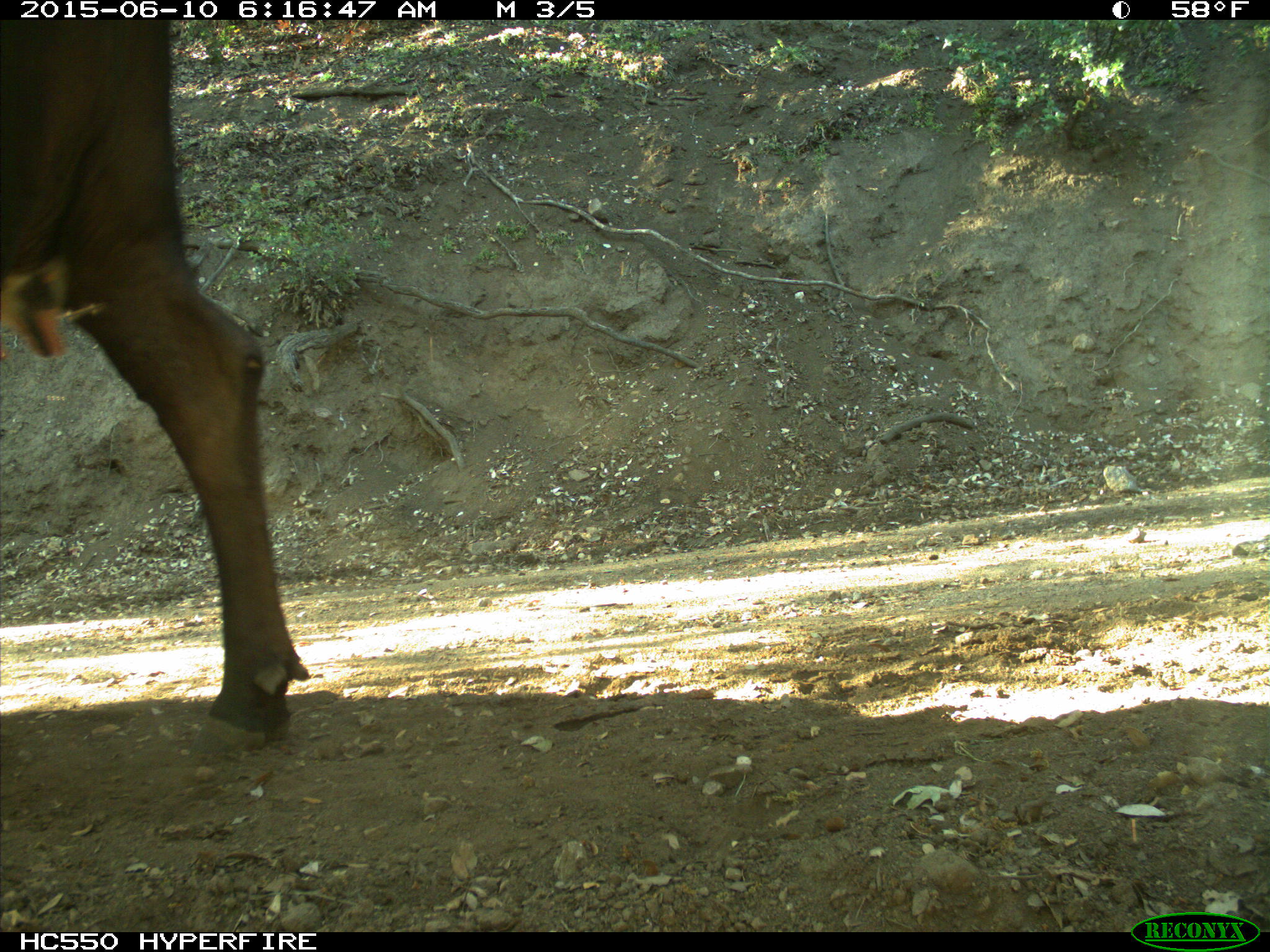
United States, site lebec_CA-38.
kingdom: Animalia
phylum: Chordata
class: Mammalia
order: Artiodactyla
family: Bovidae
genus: Bos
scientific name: Bos taurus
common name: domestic cow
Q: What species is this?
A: Bos taurus (domestic cow).